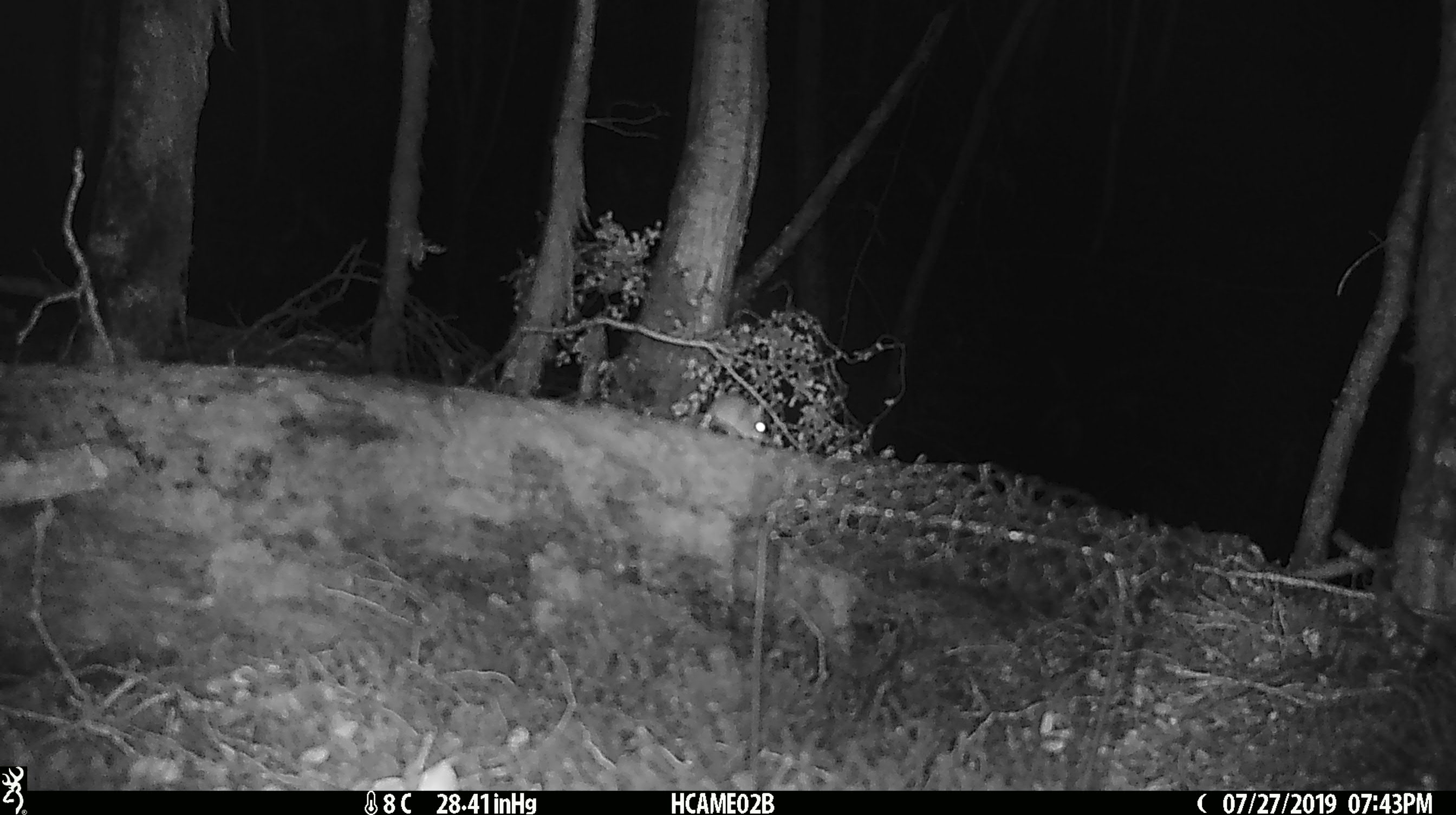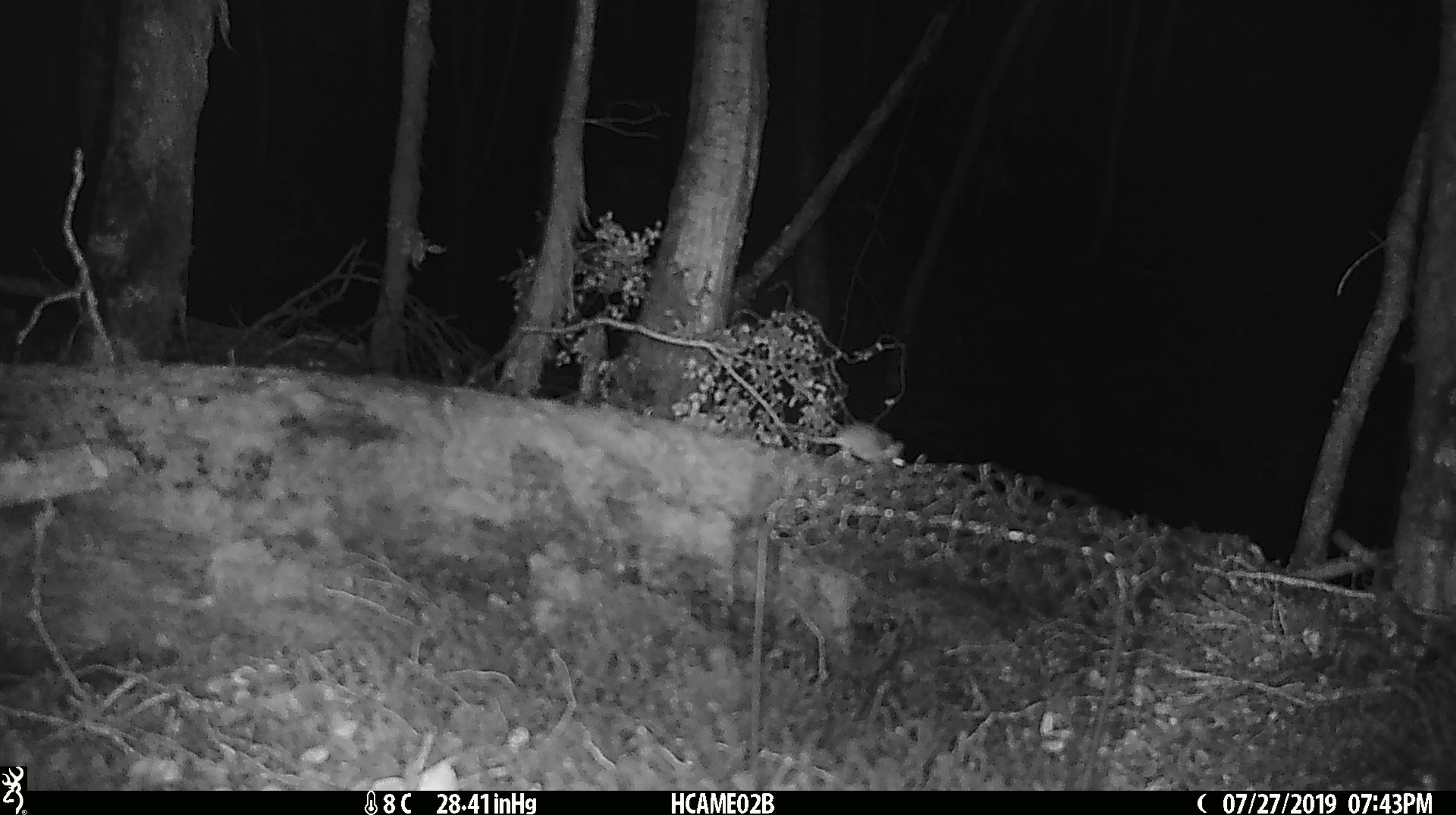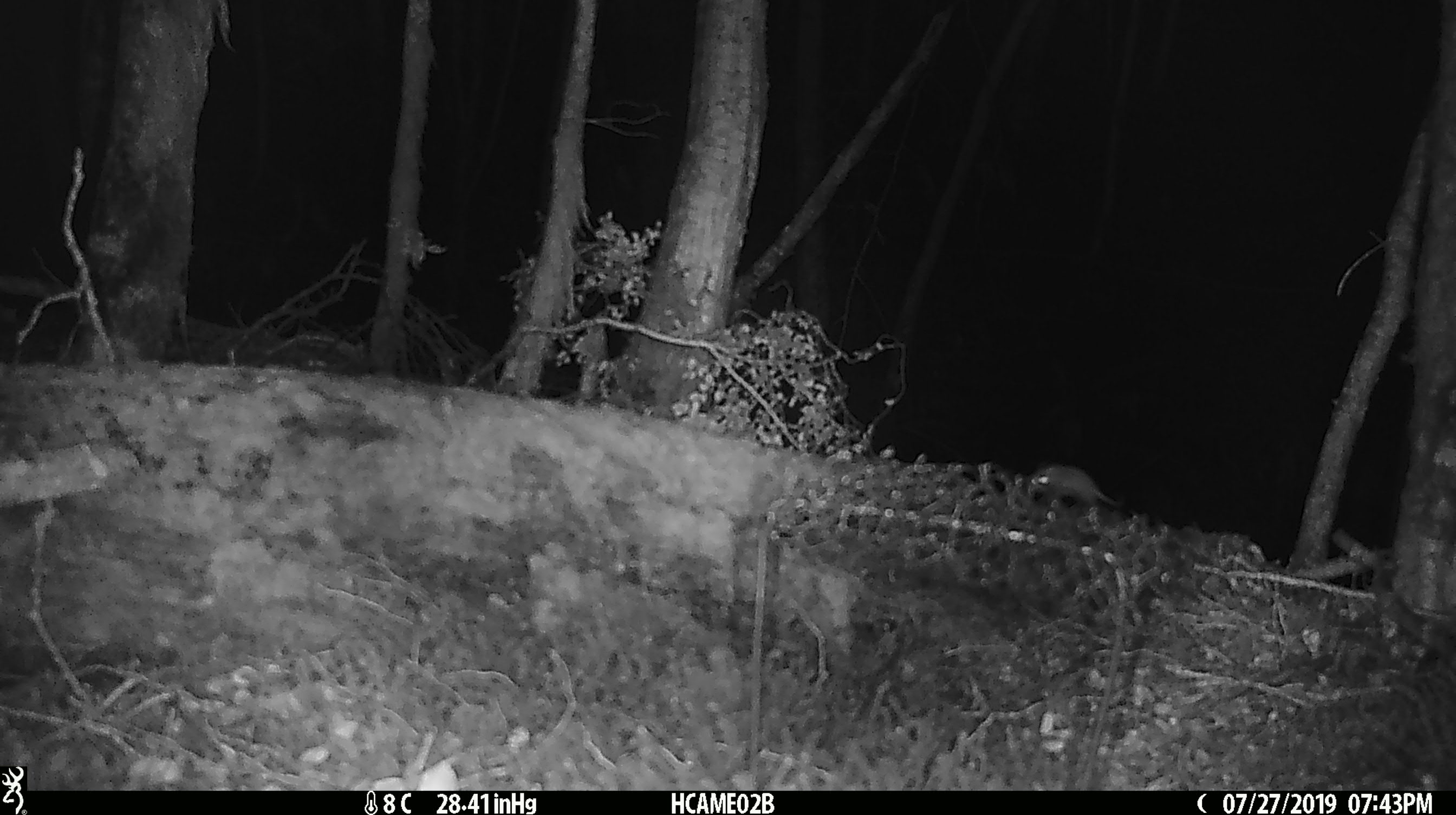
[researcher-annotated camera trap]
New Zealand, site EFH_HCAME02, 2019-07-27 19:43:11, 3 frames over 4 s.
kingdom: Animalia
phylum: Chordata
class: Mammalia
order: Rodentia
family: Muridae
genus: Mus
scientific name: Mus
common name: mouse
Mouse (Mus).